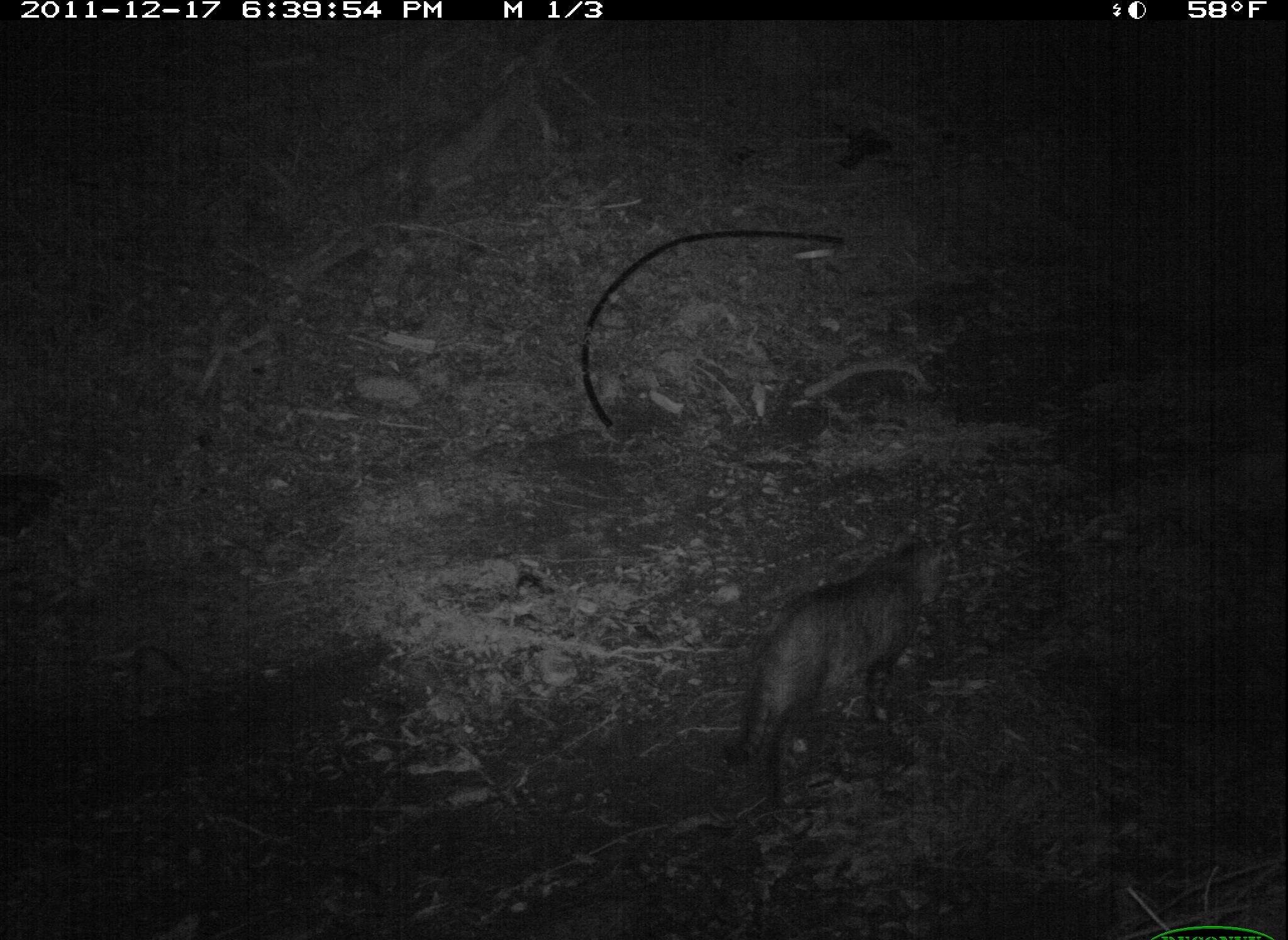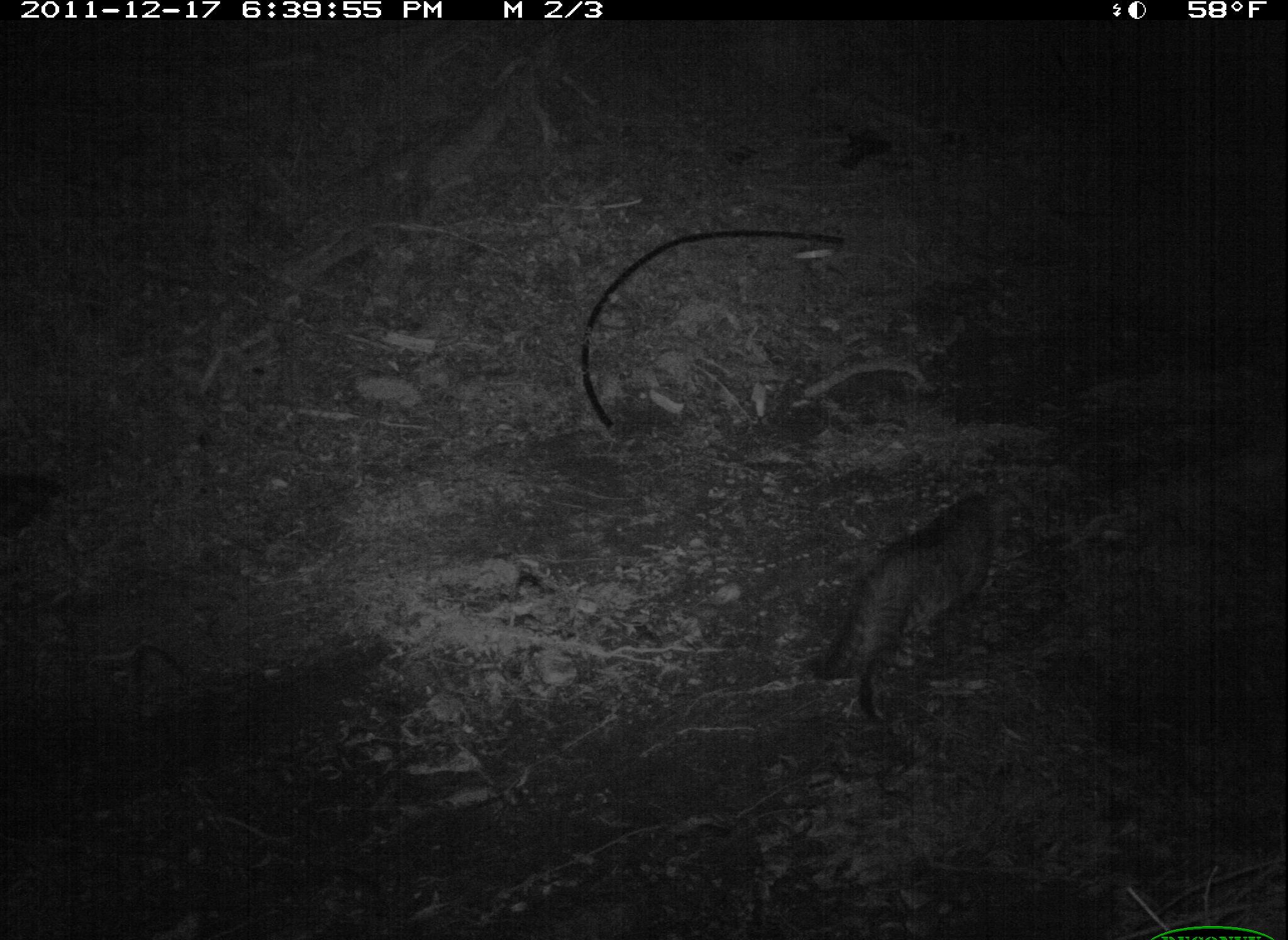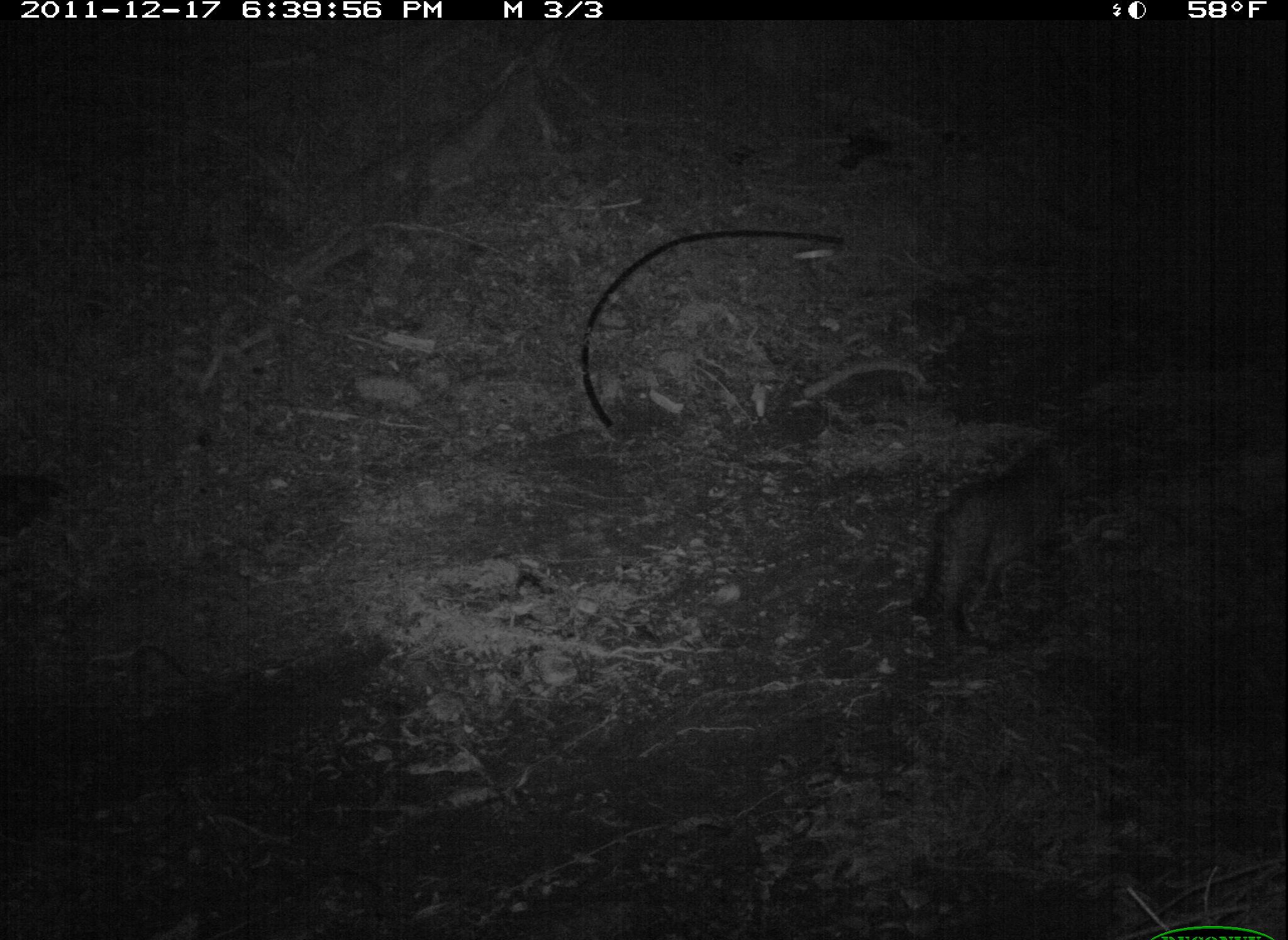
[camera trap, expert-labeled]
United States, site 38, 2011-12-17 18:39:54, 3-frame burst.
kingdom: Animalia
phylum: Chordata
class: Mammalia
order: Carnivora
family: Felidae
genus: Felis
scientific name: Felis catus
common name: cat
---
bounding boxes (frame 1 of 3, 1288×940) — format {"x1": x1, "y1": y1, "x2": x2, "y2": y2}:
cat: {"x1": 707, "y1": 519, "x2": 968, "y2": 810}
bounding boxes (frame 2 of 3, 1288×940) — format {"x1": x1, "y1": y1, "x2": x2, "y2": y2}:
cat: {"x1": 811, "y1": 465, "x2": 1040, "y2": 730}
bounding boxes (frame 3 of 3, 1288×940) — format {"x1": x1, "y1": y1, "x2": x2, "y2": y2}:
cat: {"x1": 903, "y1": 422, "x2": 1103, "y2": 648}